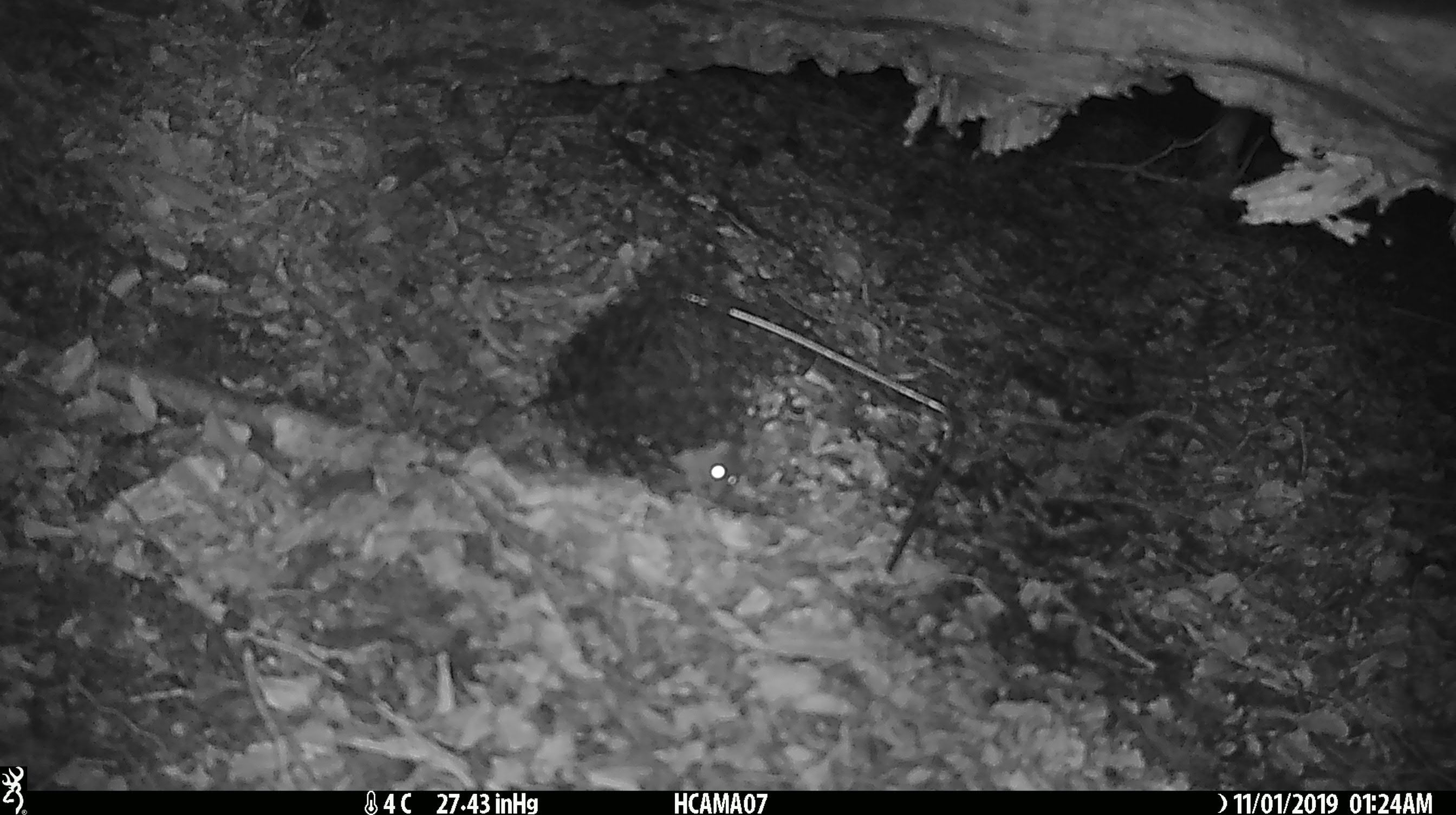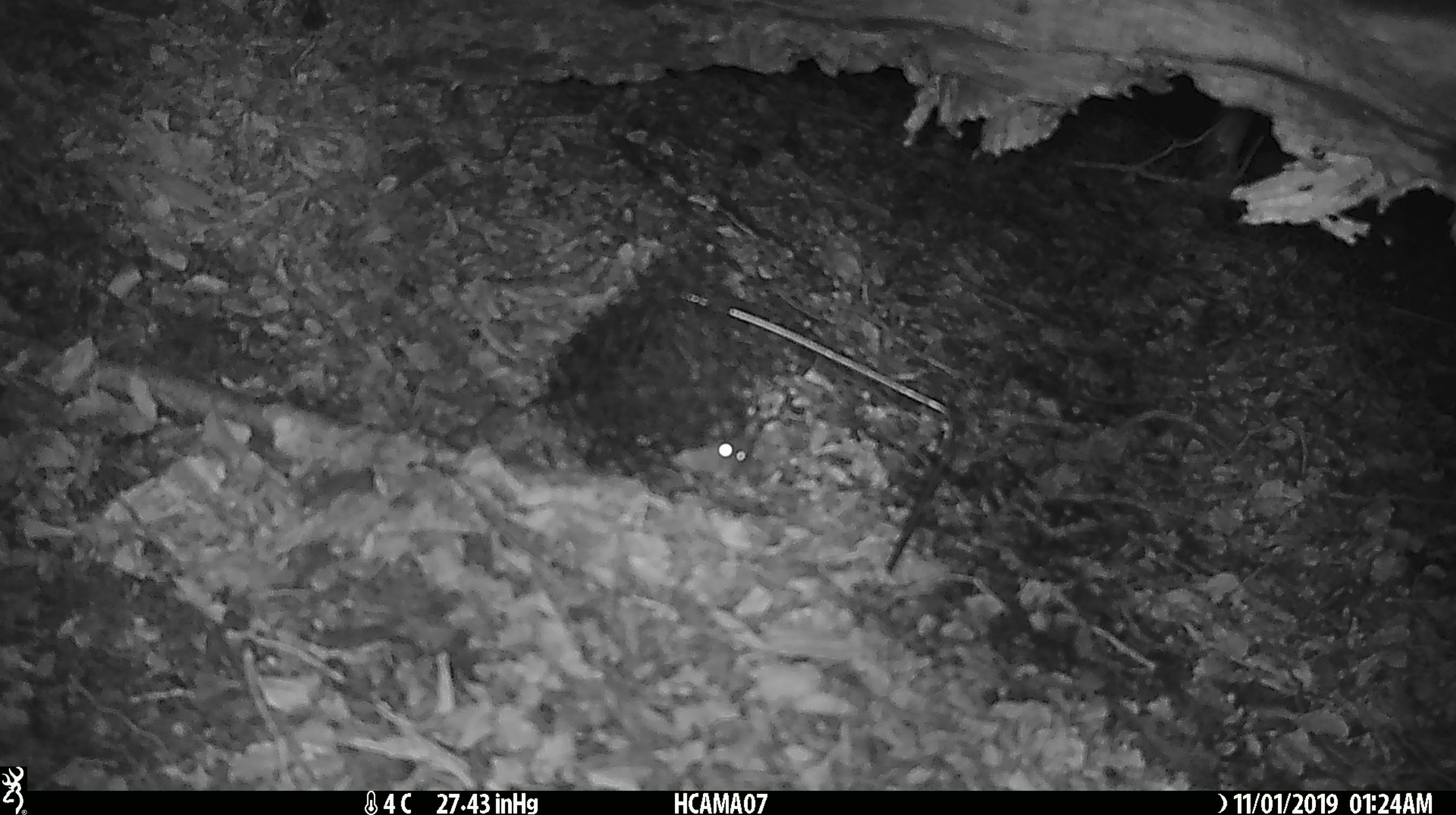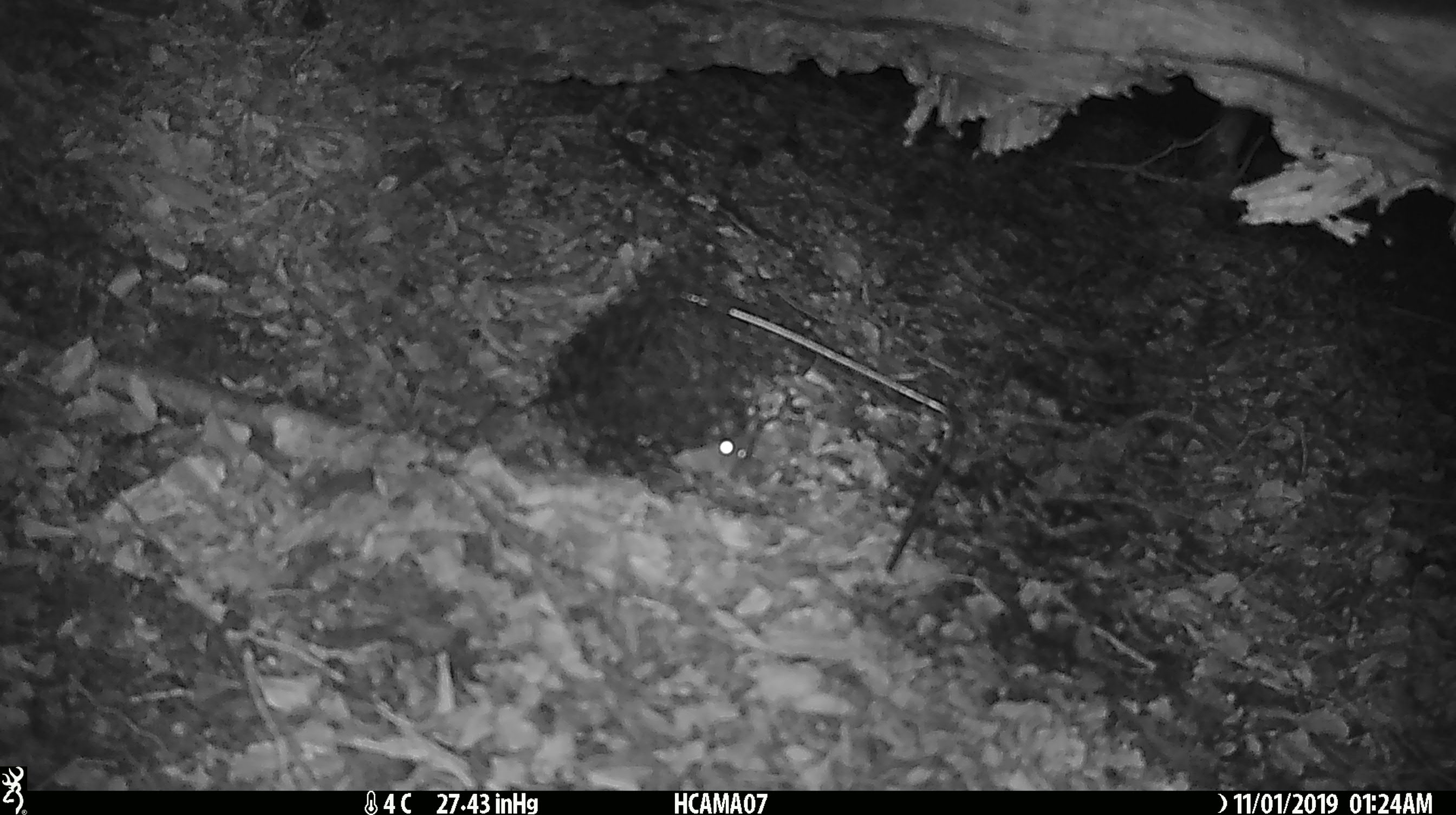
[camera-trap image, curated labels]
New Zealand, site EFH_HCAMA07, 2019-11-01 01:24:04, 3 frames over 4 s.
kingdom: Animalia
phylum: Chordata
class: Mammalia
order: Rodentia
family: Muridae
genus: Mus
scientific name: Mus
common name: mouse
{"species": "mouse (Mus)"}